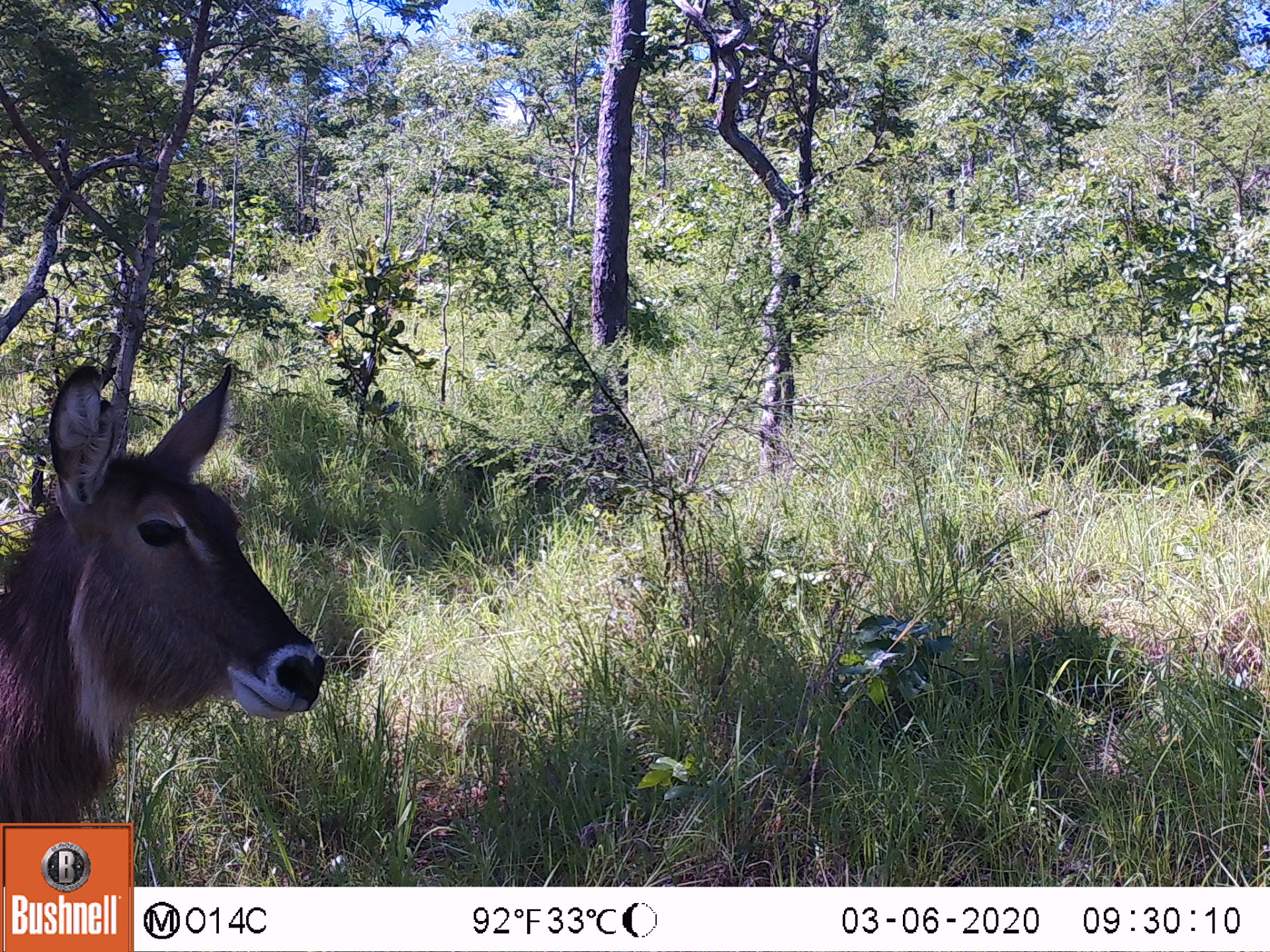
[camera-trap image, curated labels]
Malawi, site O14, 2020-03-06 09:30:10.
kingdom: Animalia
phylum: Chordata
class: Mammalia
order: Artiodactyla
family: Bovidae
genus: Kobus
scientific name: Kobus ellipsiprymnus ellipsiprymnus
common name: common waterbuck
Common waterbuck (Kobus ellipsiprymnus ellipsiprymnus), count 1.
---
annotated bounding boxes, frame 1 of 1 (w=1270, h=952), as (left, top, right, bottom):
common waterbuck: (2, 355, 329, 818)